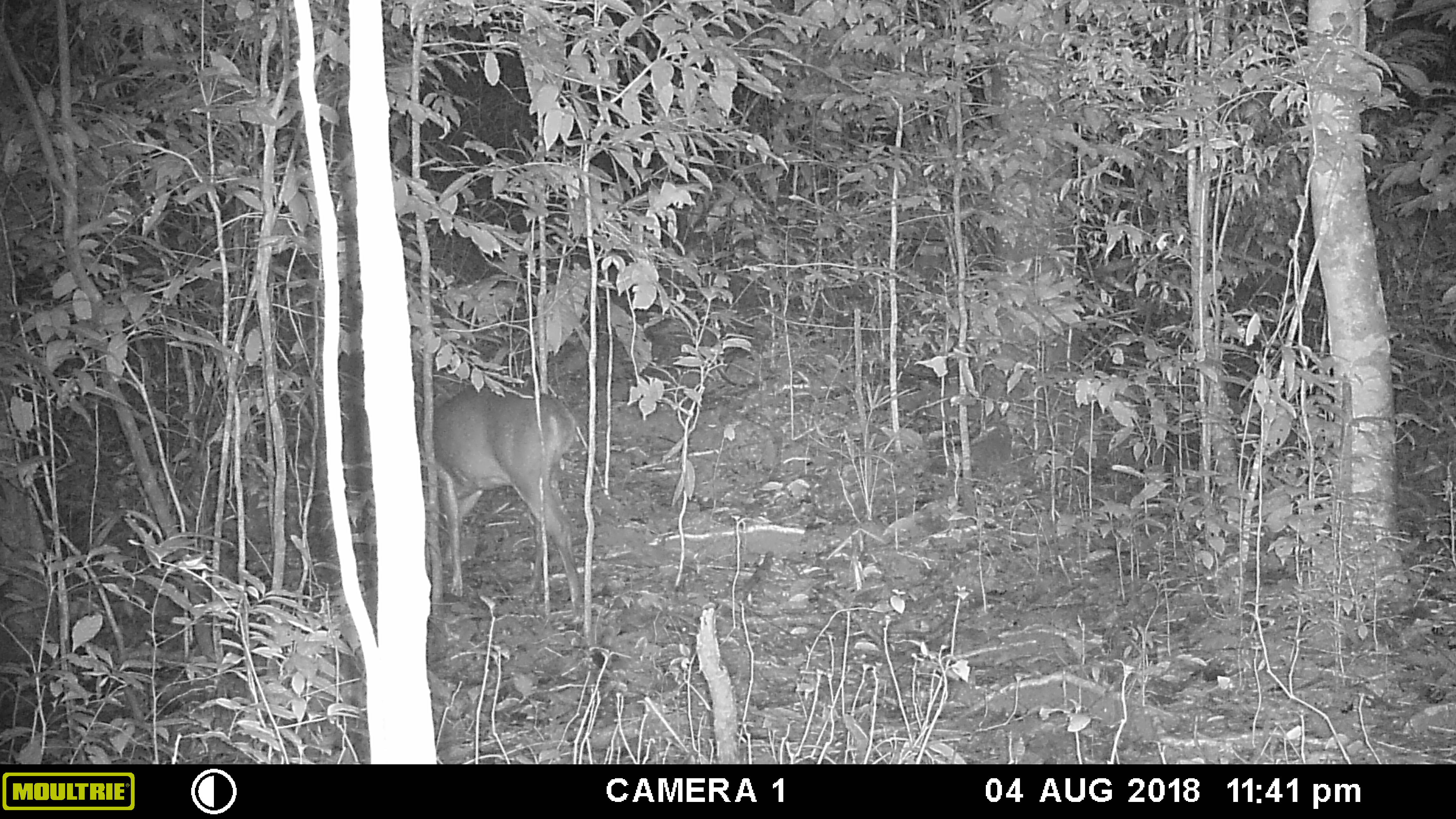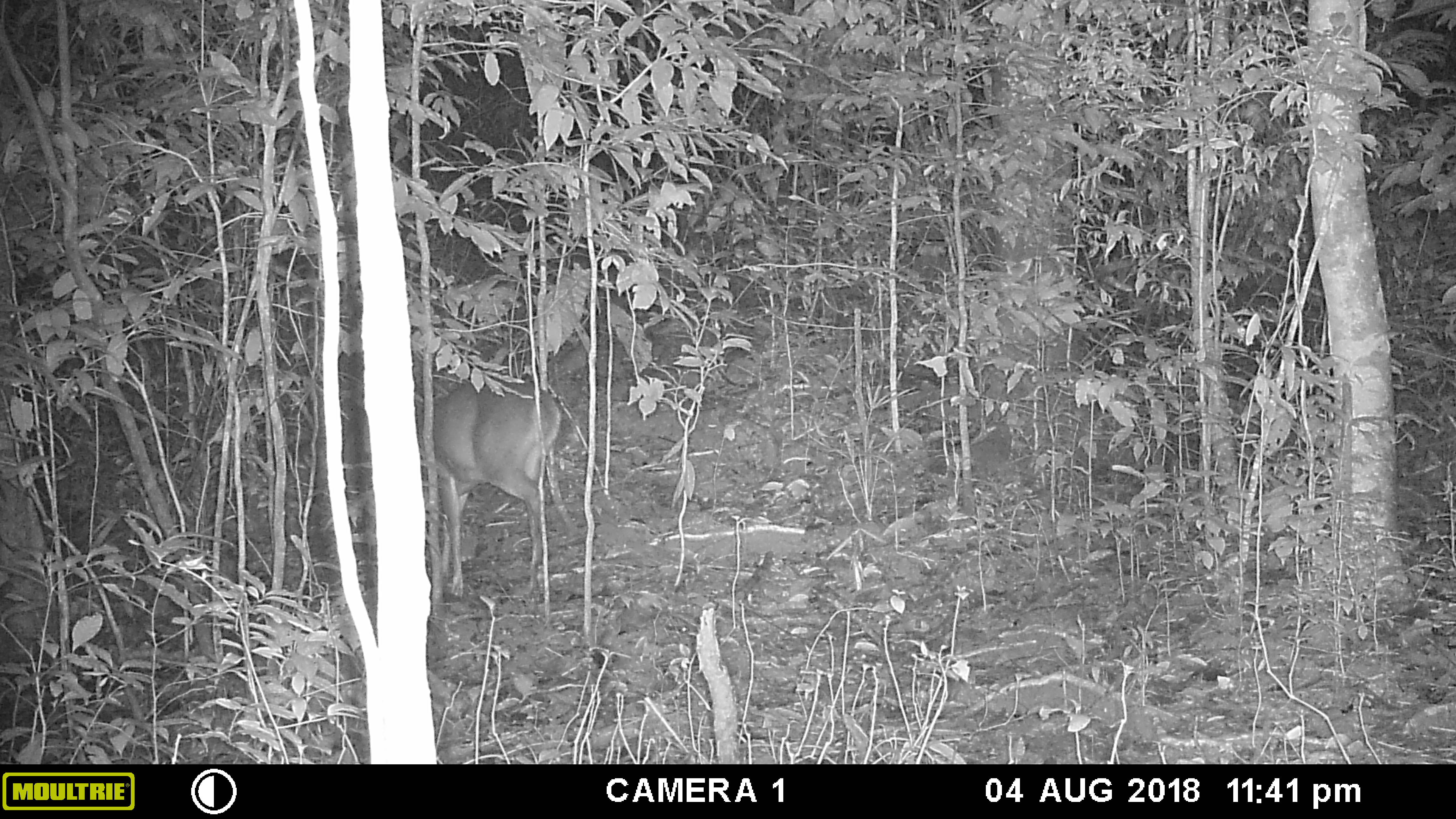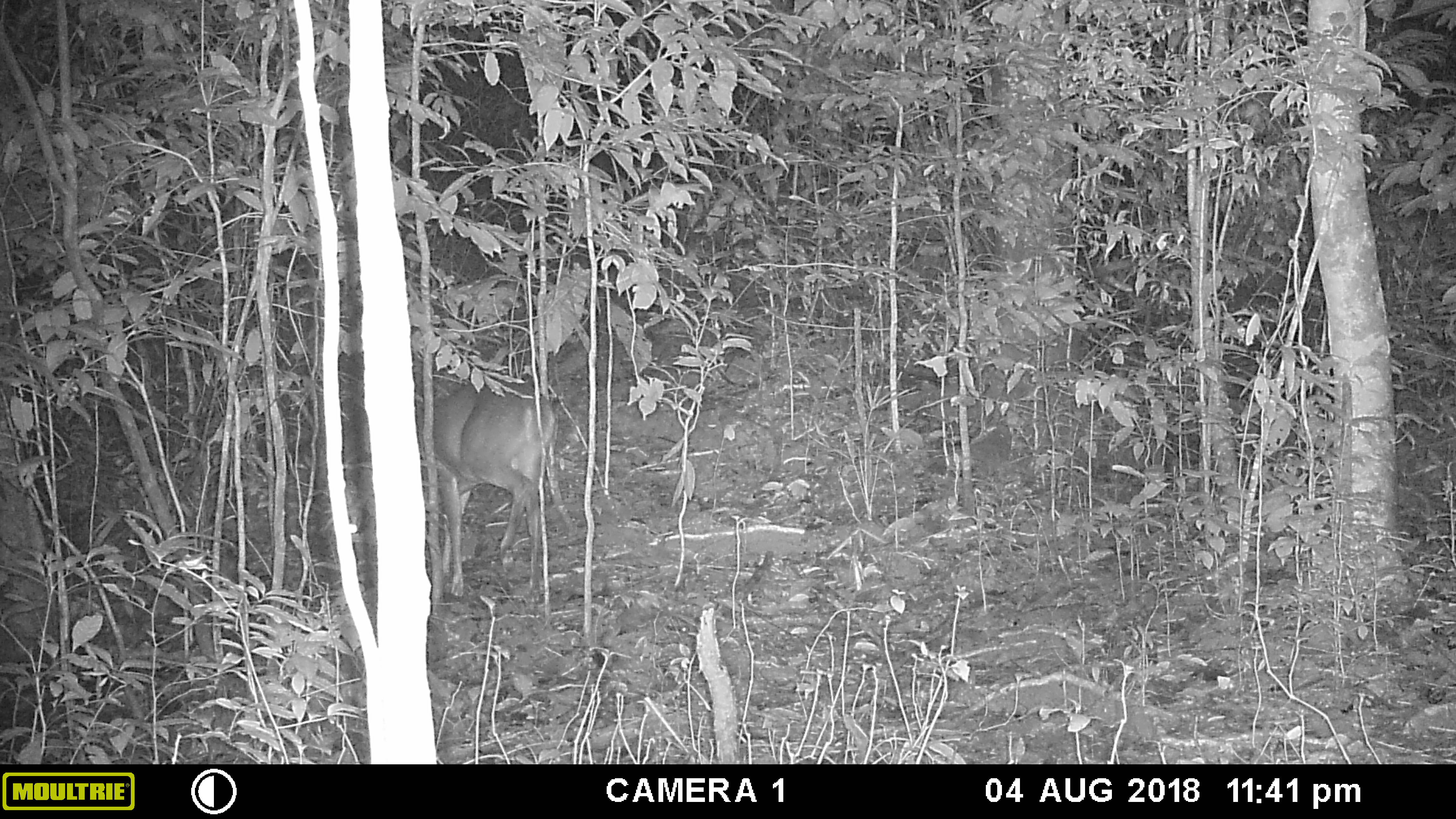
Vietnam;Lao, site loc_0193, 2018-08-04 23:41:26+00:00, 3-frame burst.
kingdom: Animalia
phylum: Chordata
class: Mammalia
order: Artiodactyla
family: Cervidae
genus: Muntiacus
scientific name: Muntiacus vuquangensis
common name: large-antlered muntjac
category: large antlered muntjac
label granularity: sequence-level